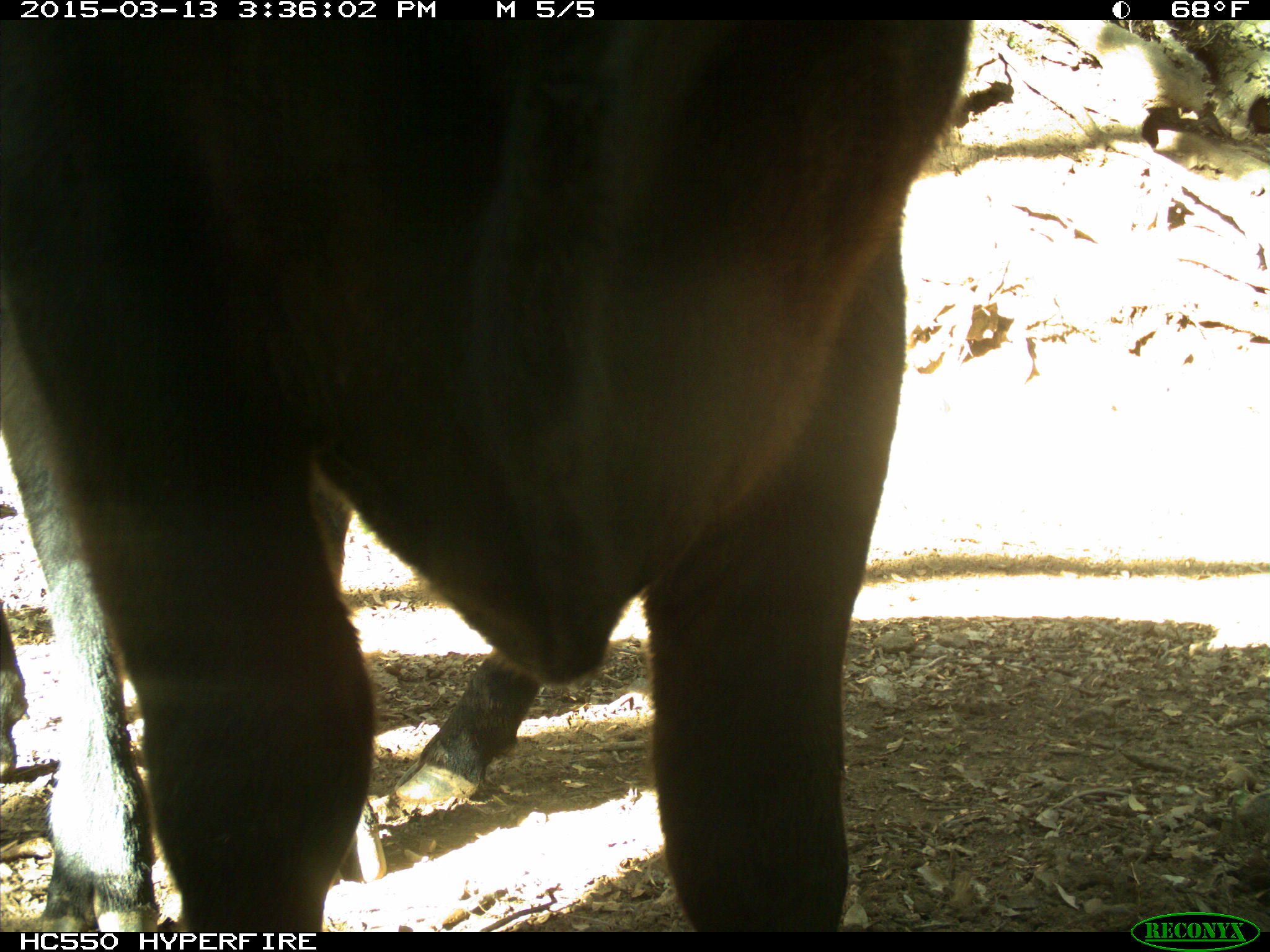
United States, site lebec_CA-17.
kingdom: Animalia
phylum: Chordata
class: Mammalia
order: Artiodactyla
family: Bovidae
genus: Bos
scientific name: Bos taurus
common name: domestic cow